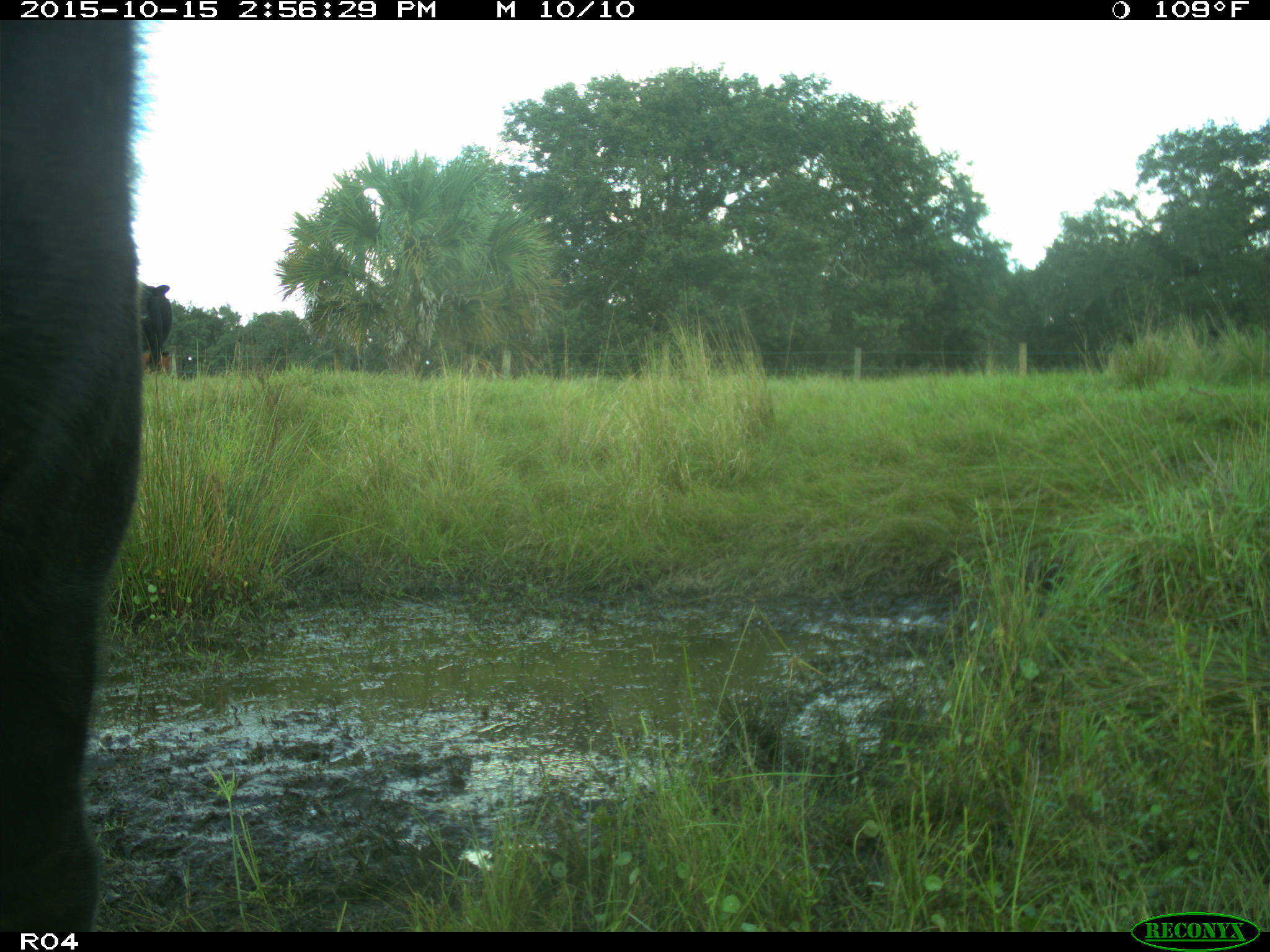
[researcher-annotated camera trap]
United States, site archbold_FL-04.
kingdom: Animalia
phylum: Chordata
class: Mammalia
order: Artiodactyla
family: Bovidae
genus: Bos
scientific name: Bos taurus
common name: domestic cow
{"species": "Bos taurus (domestic cow)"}